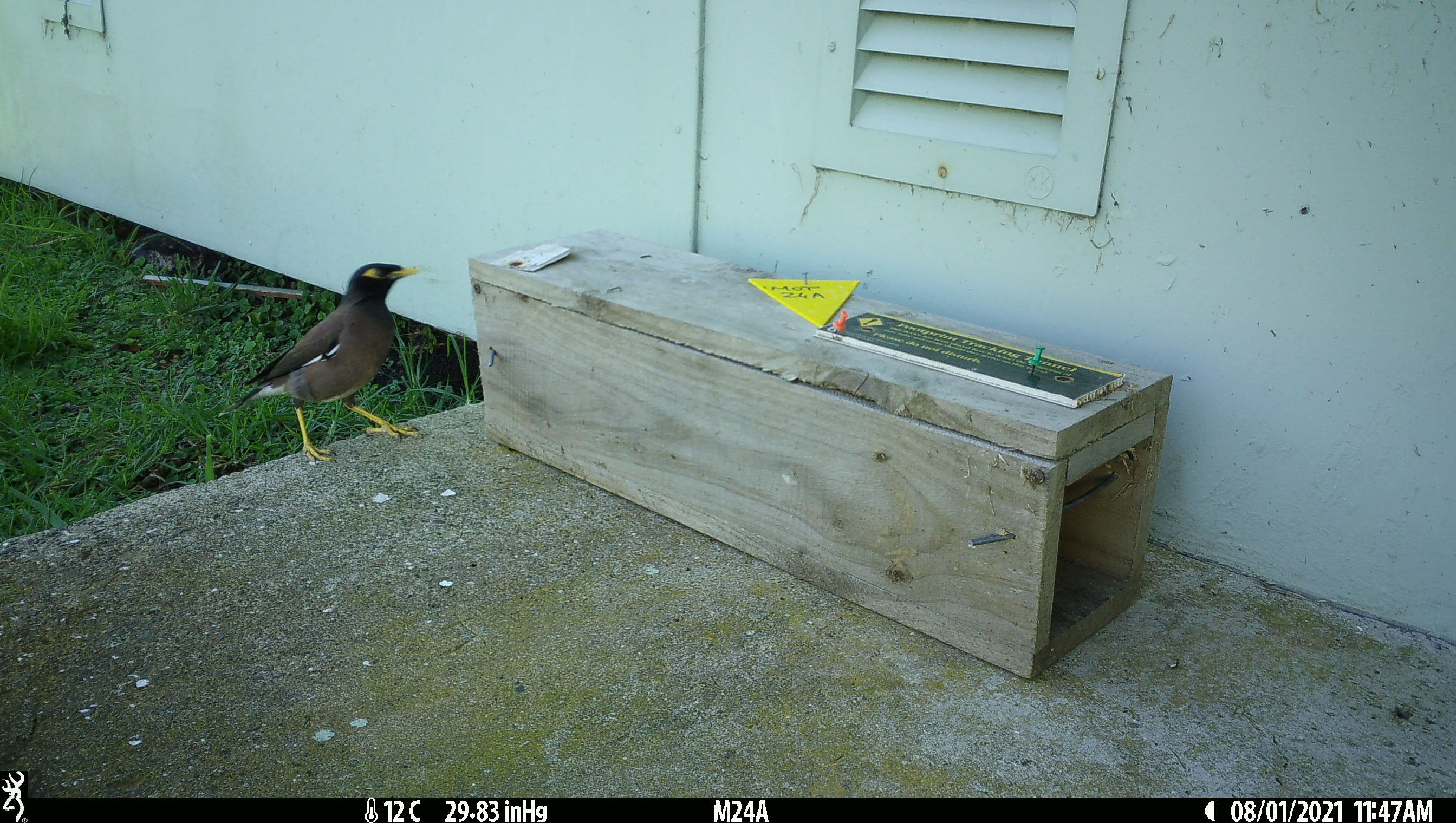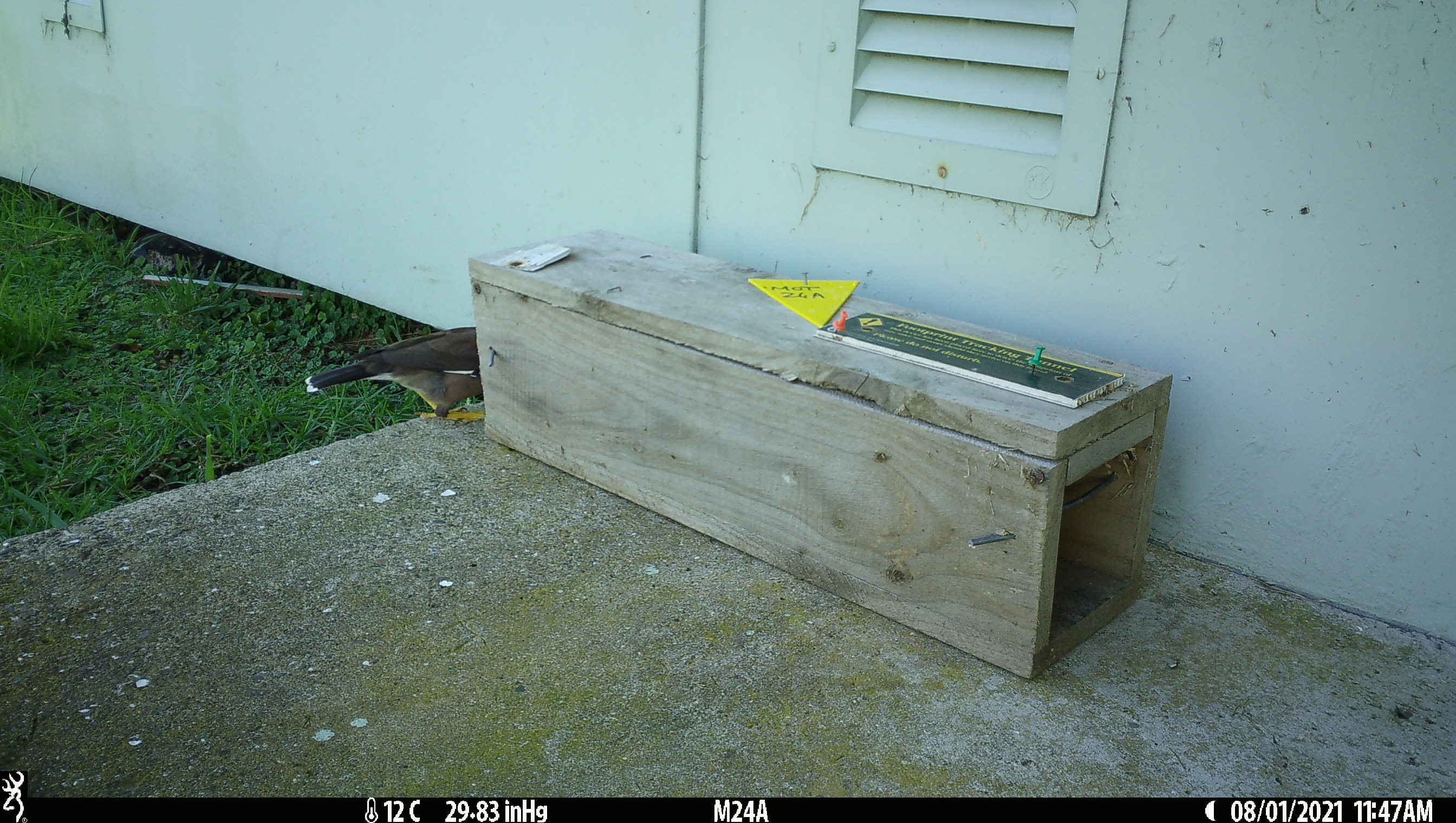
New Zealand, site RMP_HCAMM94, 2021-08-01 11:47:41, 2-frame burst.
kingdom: Animalia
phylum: Chordata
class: Aves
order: Passeriformes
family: Sturnidae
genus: Acridotheres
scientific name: Acridotheres tristis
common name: common myna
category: myna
Myna (common myna) (Acridotheres tristis).